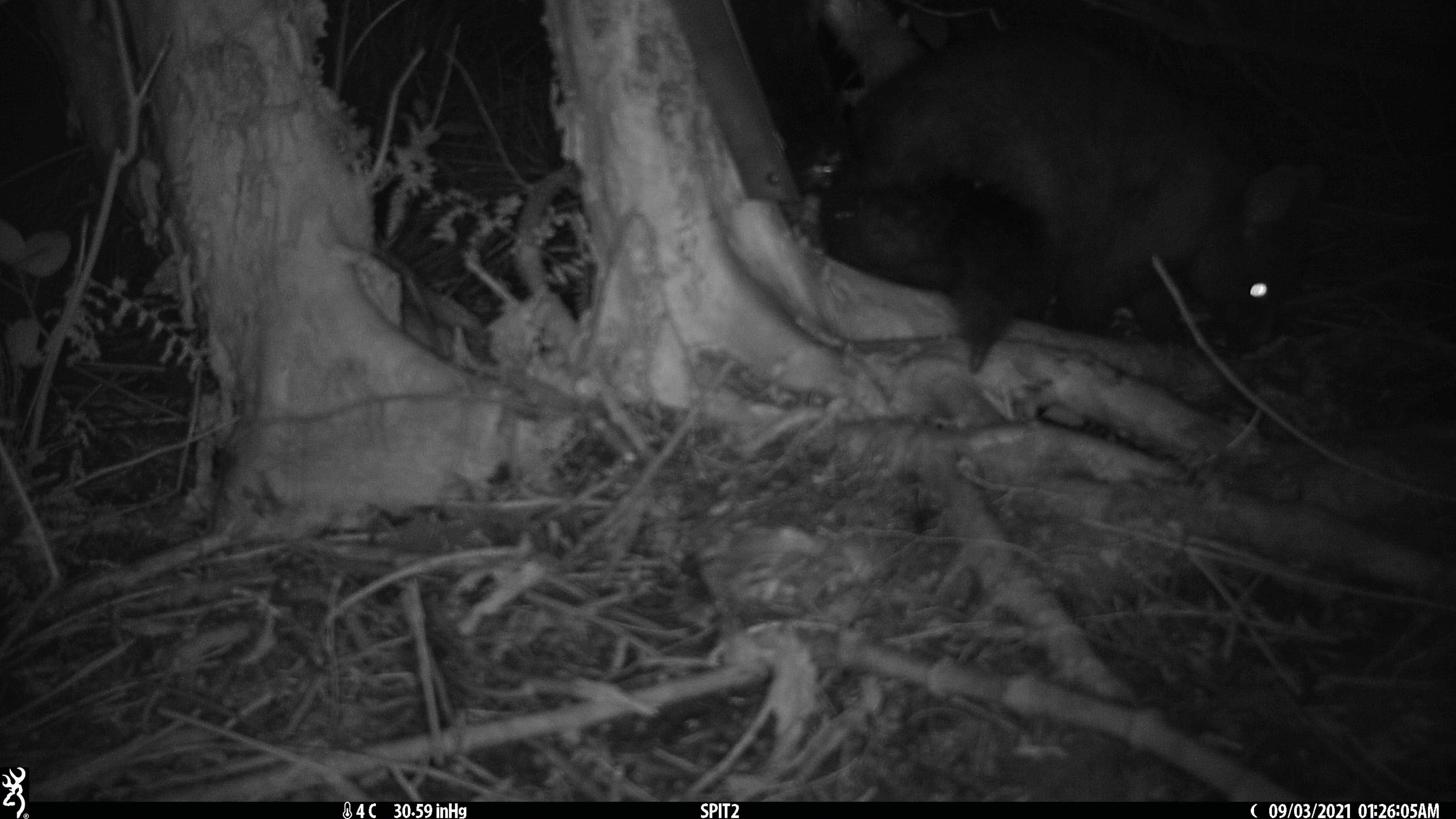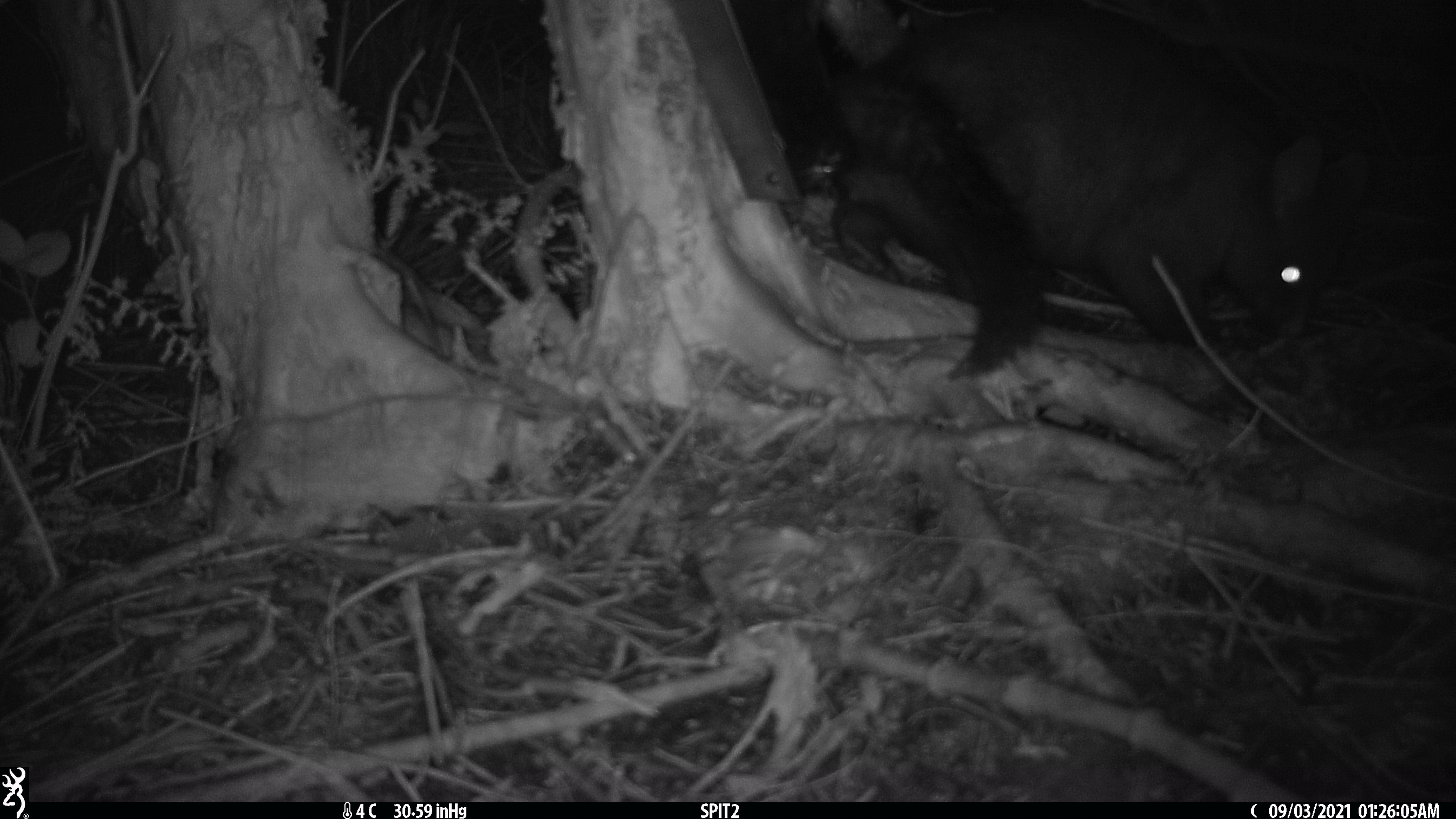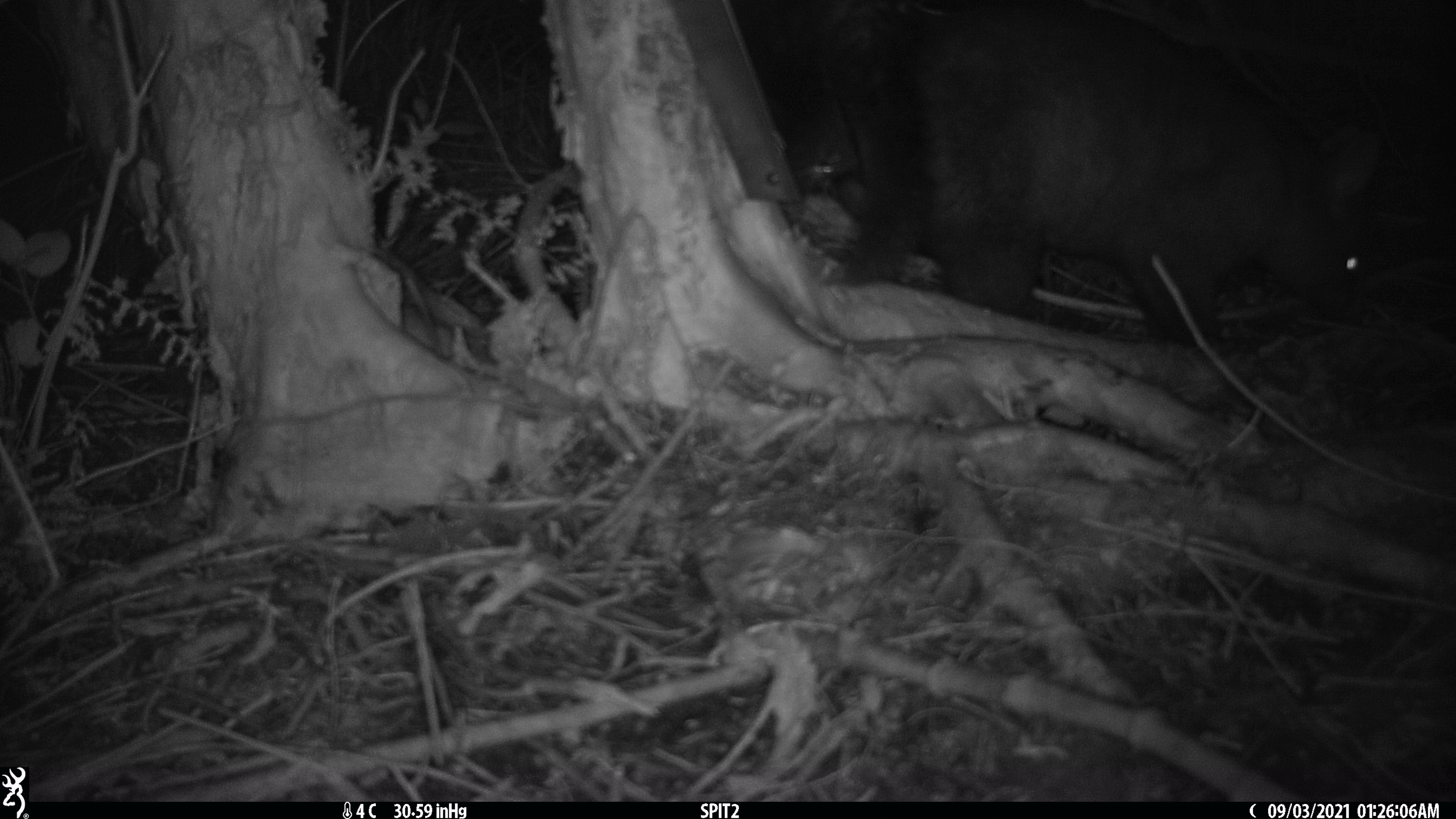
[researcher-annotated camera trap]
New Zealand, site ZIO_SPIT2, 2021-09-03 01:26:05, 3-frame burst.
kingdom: Animalia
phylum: Chordata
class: Mammalia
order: Diprotodontia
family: Phalangeridae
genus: Trichosurus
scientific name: Trichosurus vulpecula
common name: common brushtail possum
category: possum